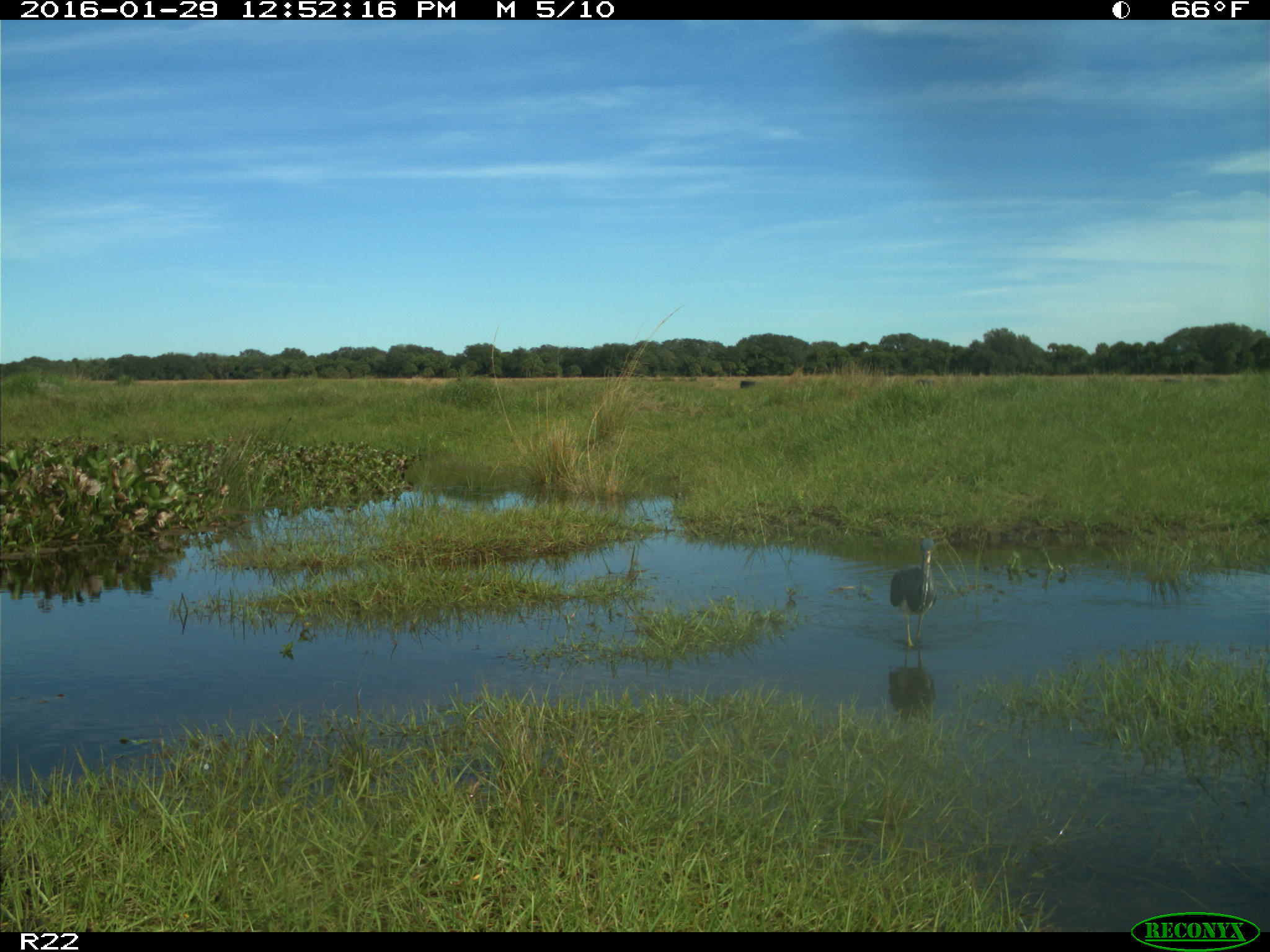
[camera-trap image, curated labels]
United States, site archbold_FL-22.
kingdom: Animalia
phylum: Chordata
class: Aves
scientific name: Aves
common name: birds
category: unidentified bird